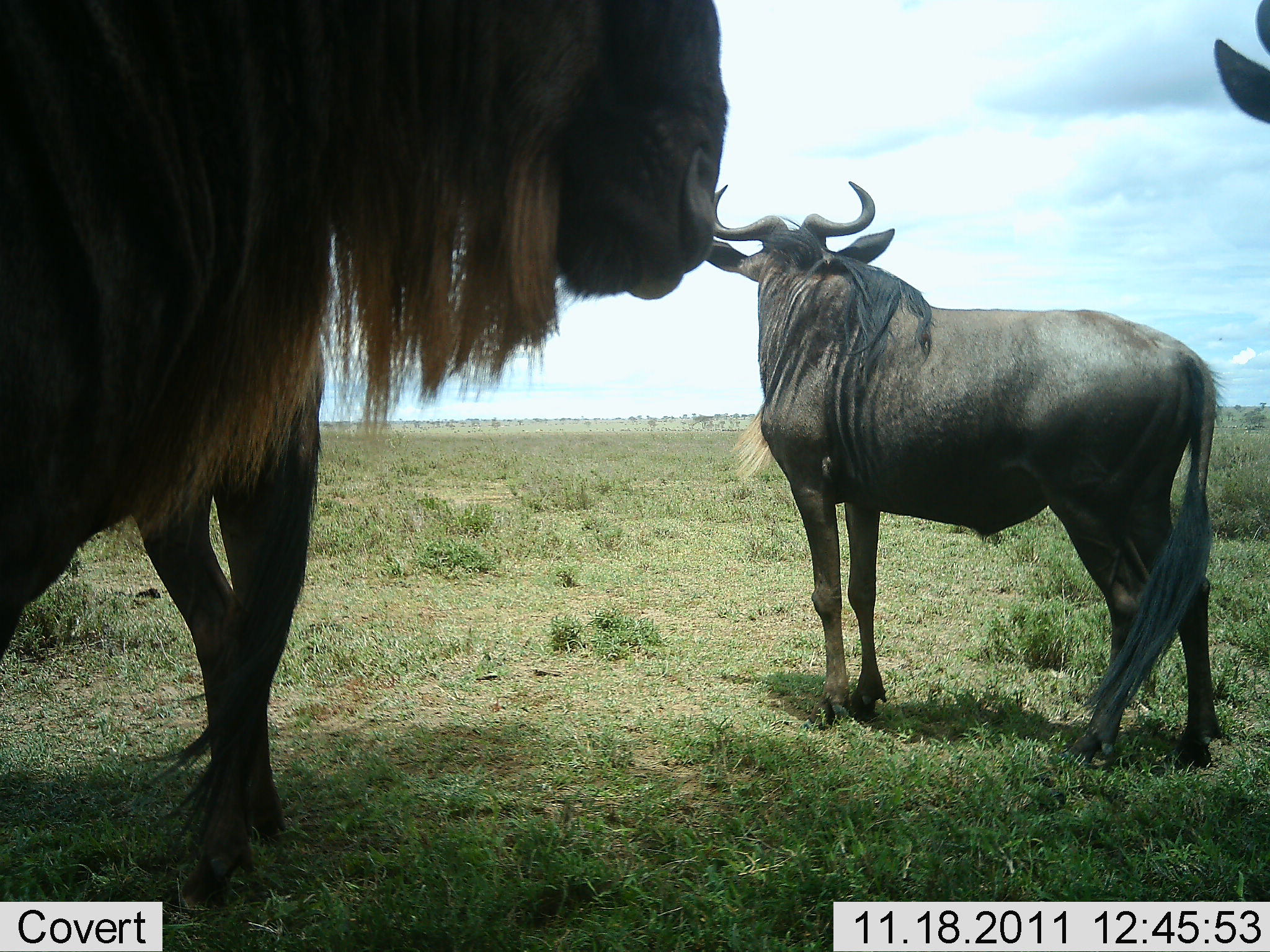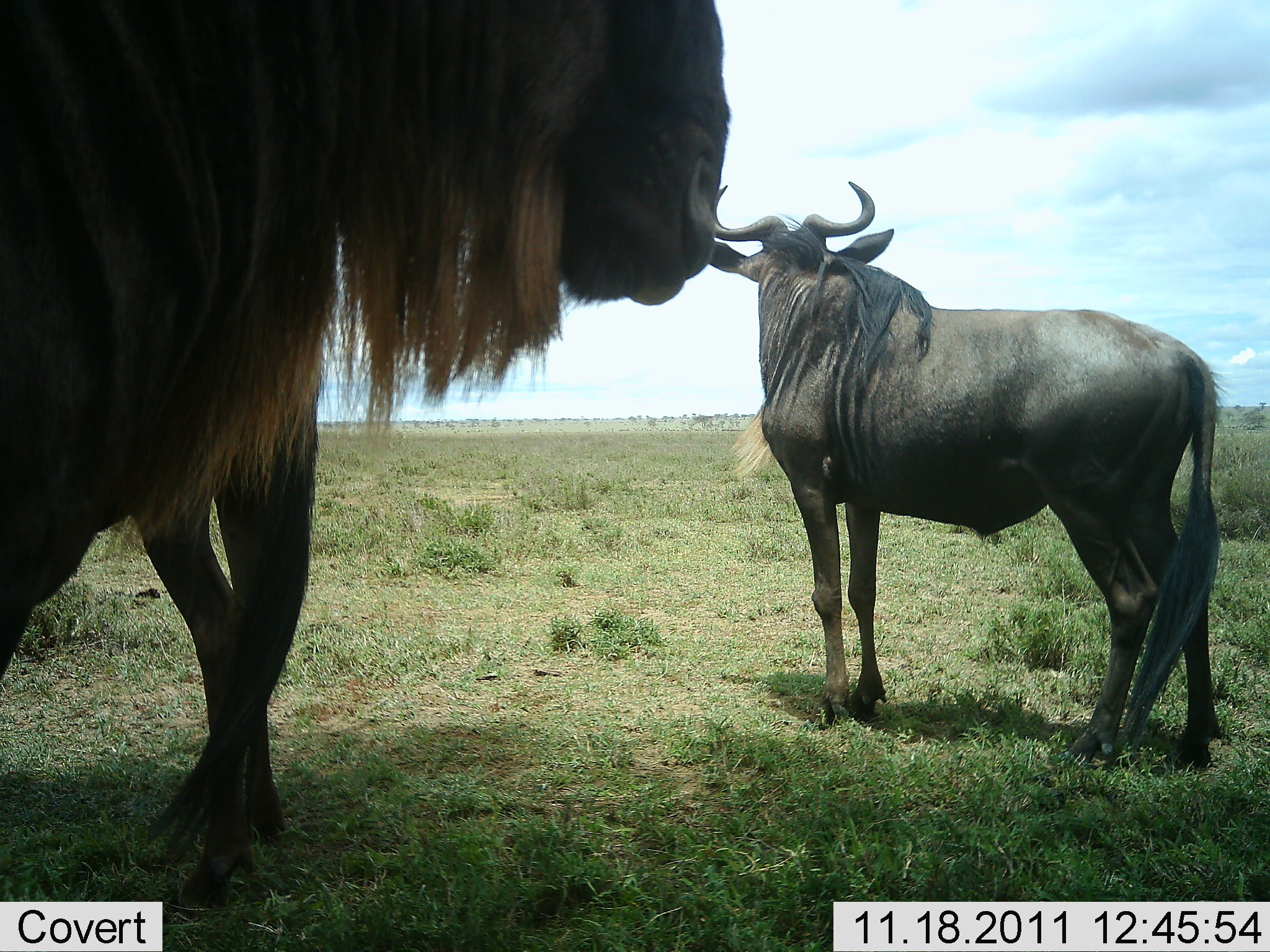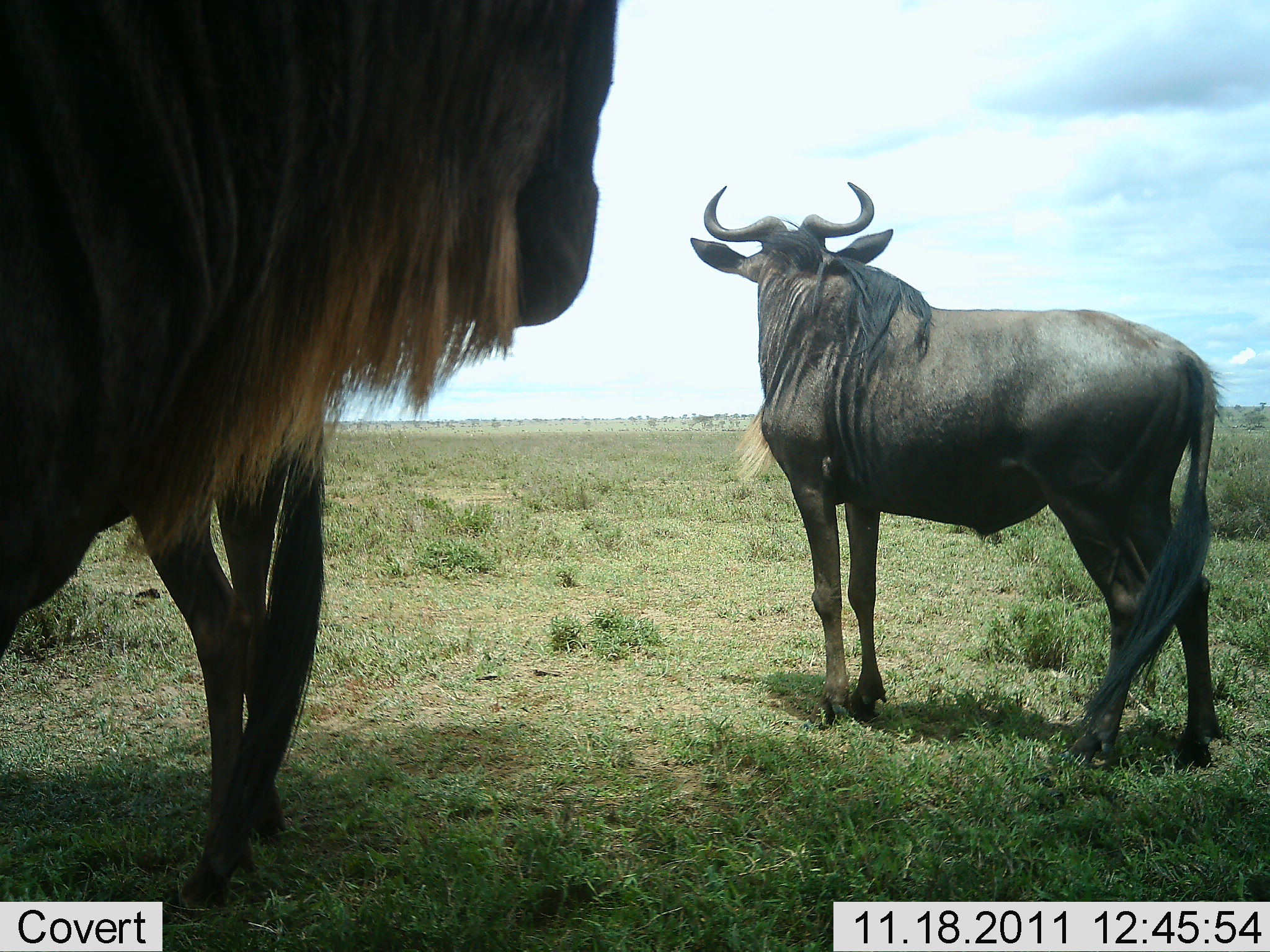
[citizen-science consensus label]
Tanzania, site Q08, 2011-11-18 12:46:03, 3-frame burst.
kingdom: Animalia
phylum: Chordata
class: Mammalia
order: Artiodactyla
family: Bovidae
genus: Connochaetes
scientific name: Connochaetes taurinus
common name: blue wildebeest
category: wildebeest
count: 3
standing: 91%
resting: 9%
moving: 0%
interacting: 0%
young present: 0%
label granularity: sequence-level